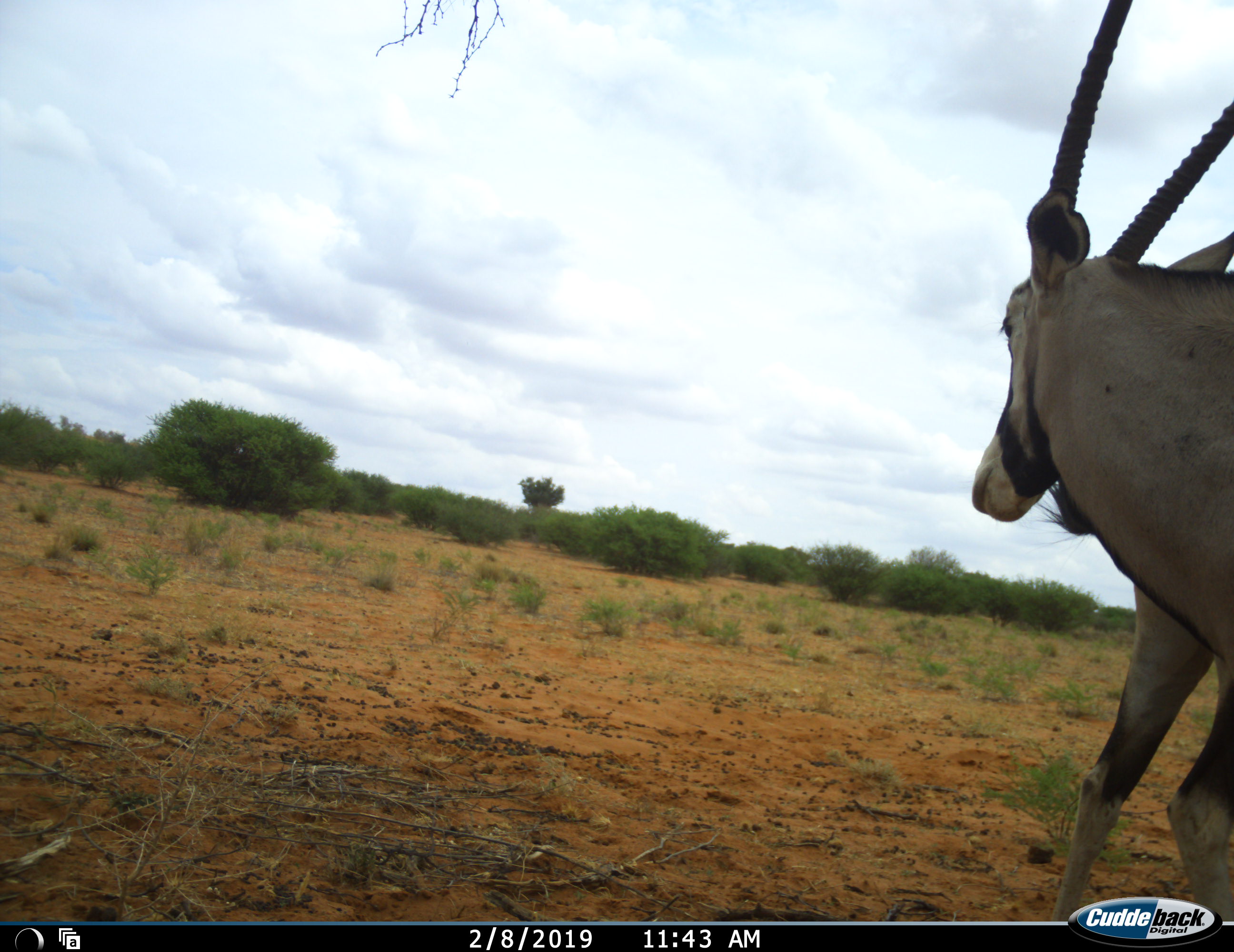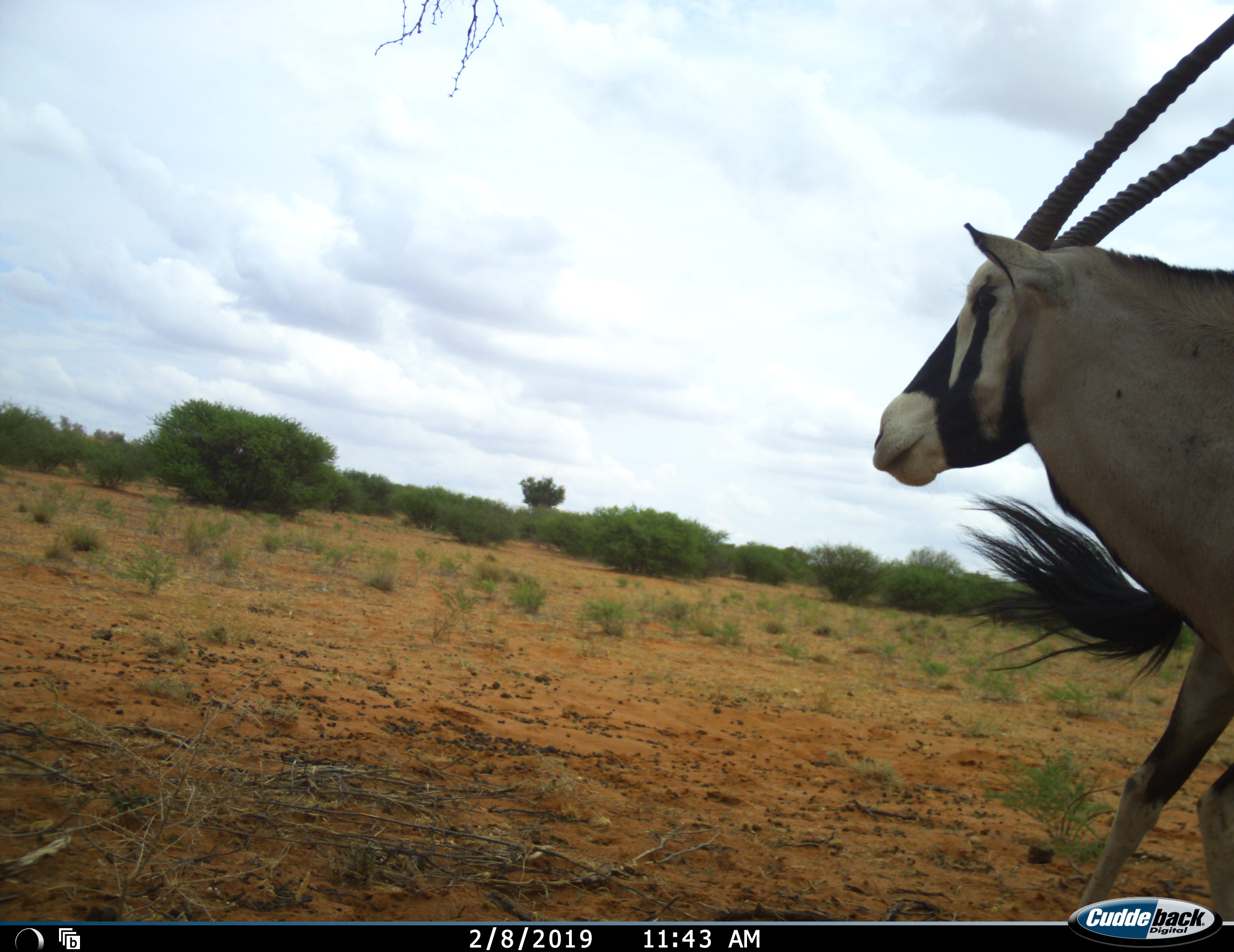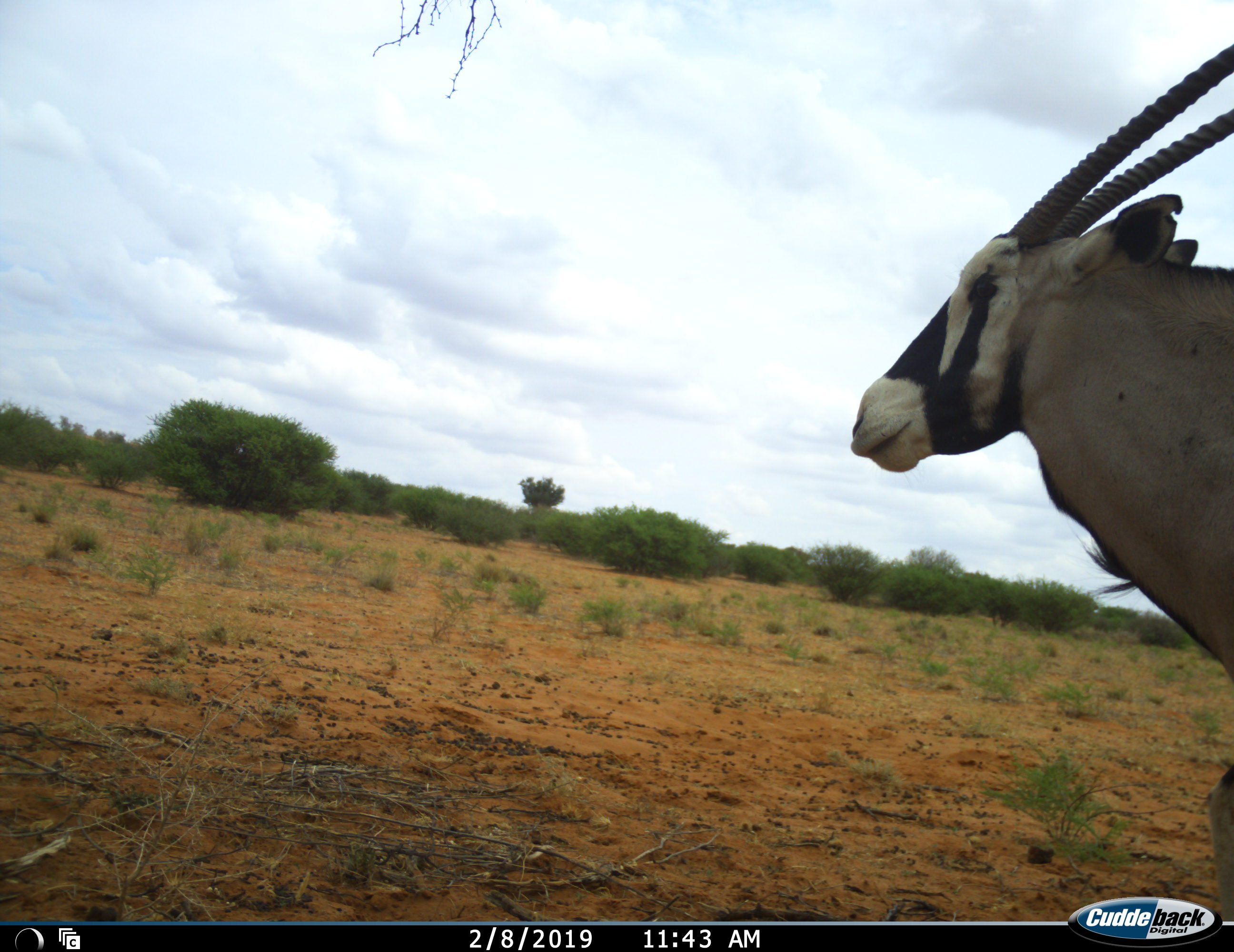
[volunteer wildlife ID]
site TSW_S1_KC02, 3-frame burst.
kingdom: Animalia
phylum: Chordata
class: Mammalia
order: Artiodactyla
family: Bovidae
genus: Oryx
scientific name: Oryx gazella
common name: gemsbok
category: oryx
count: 1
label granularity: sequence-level